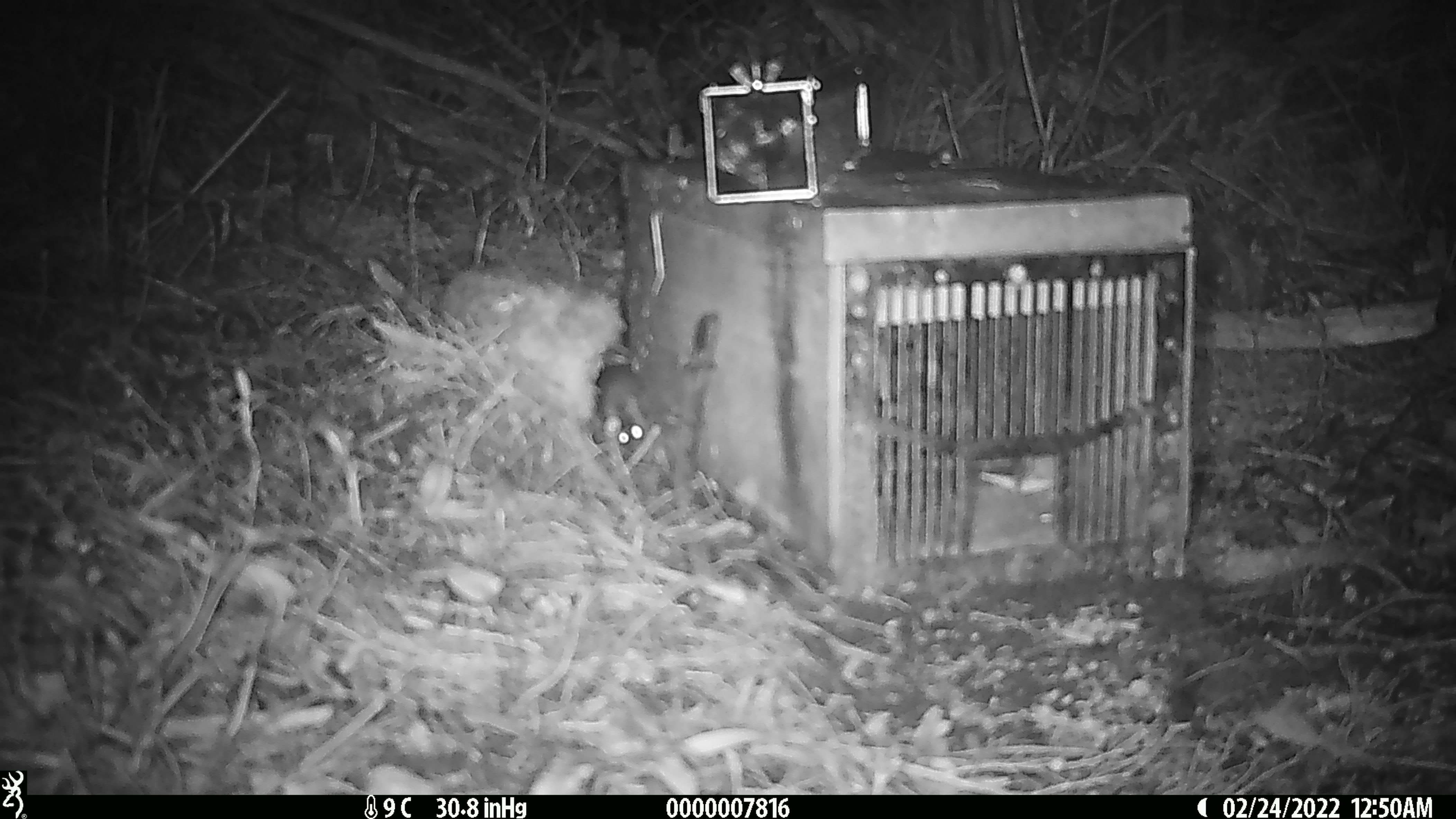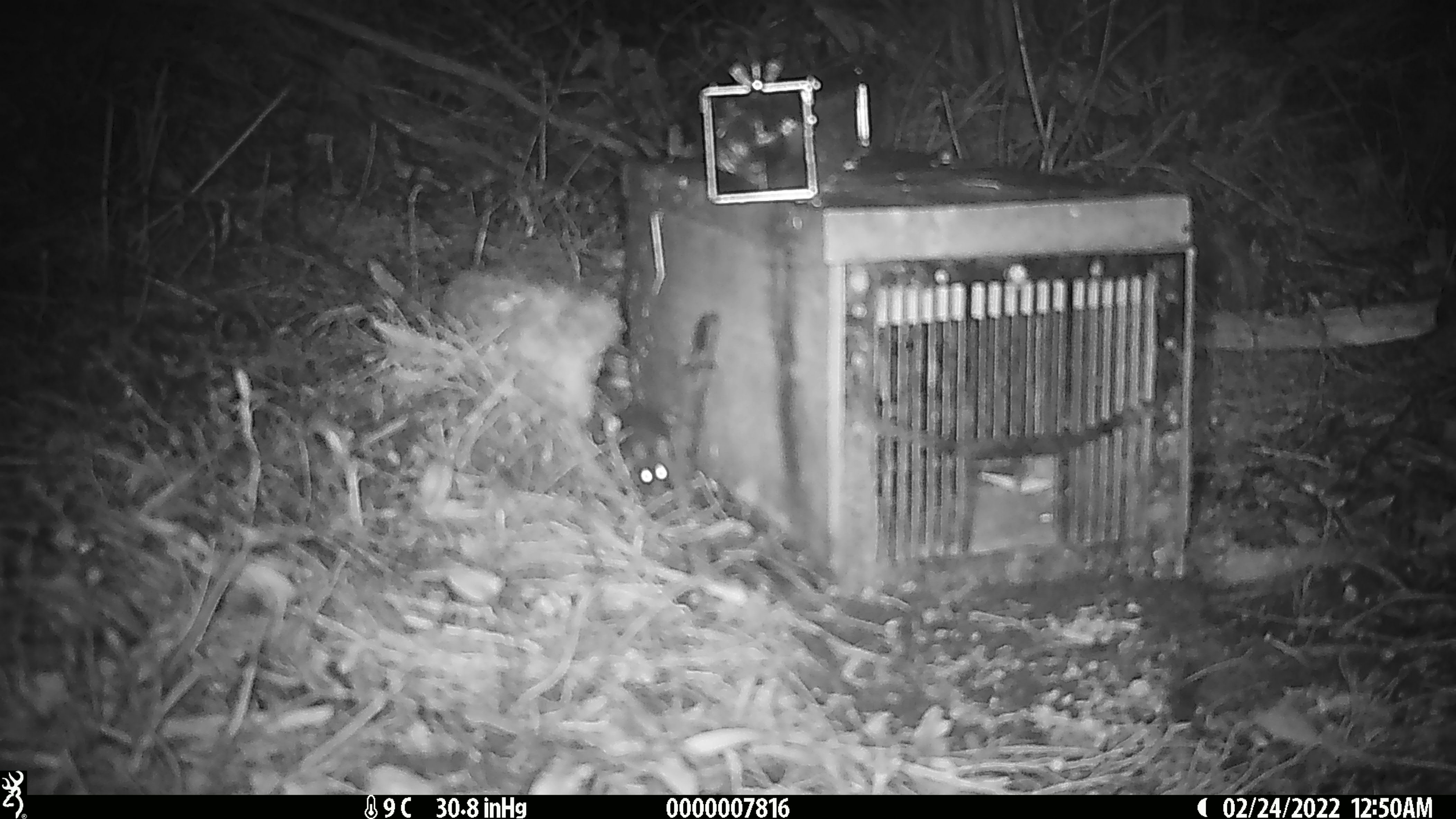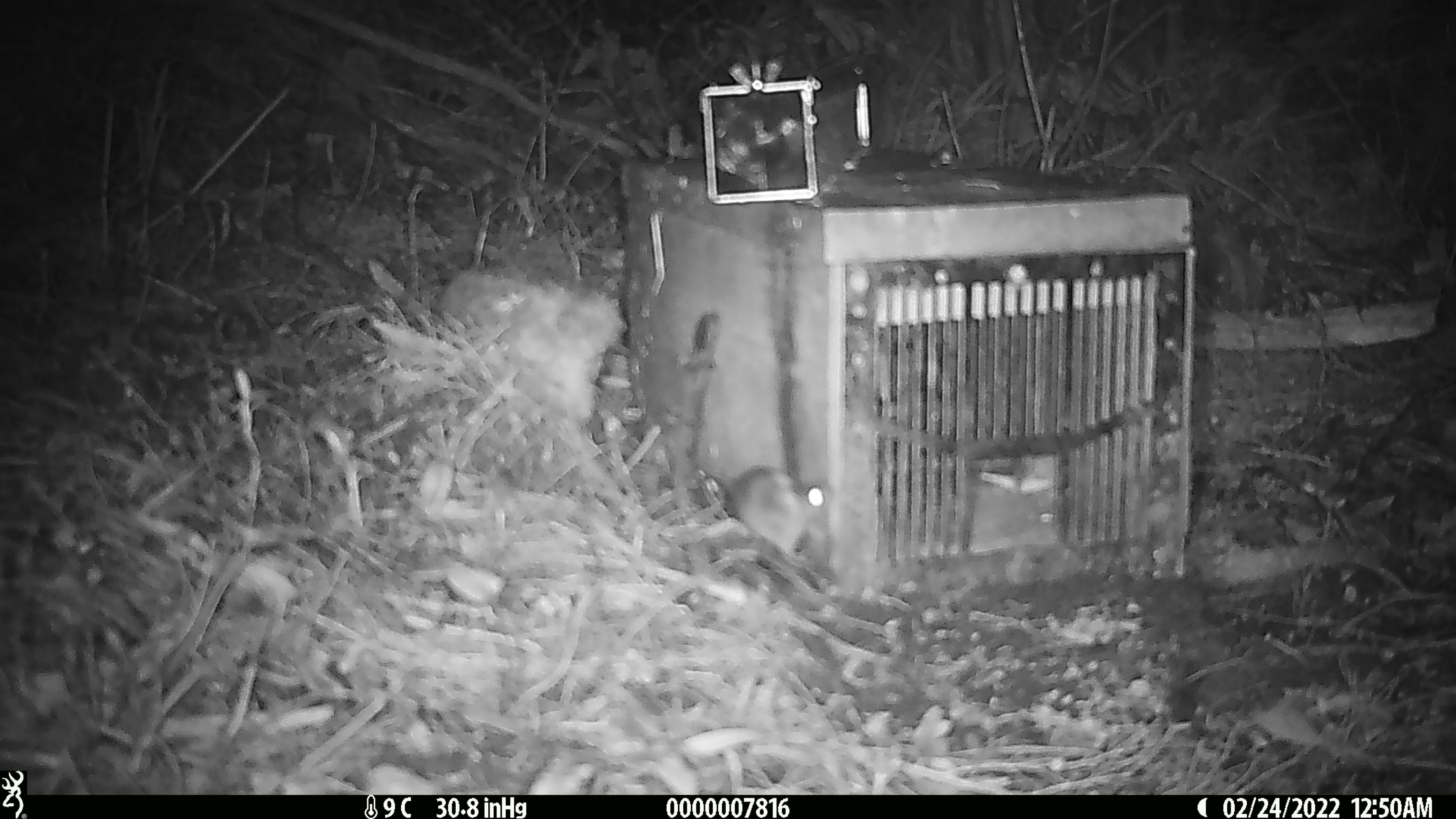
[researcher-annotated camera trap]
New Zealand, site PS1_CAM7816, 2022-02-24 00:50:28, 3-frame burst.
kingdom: Animalia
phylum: Chordata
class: Mammalia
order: Rodentia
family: Muridae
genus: Mus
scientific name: Mus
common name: mouse